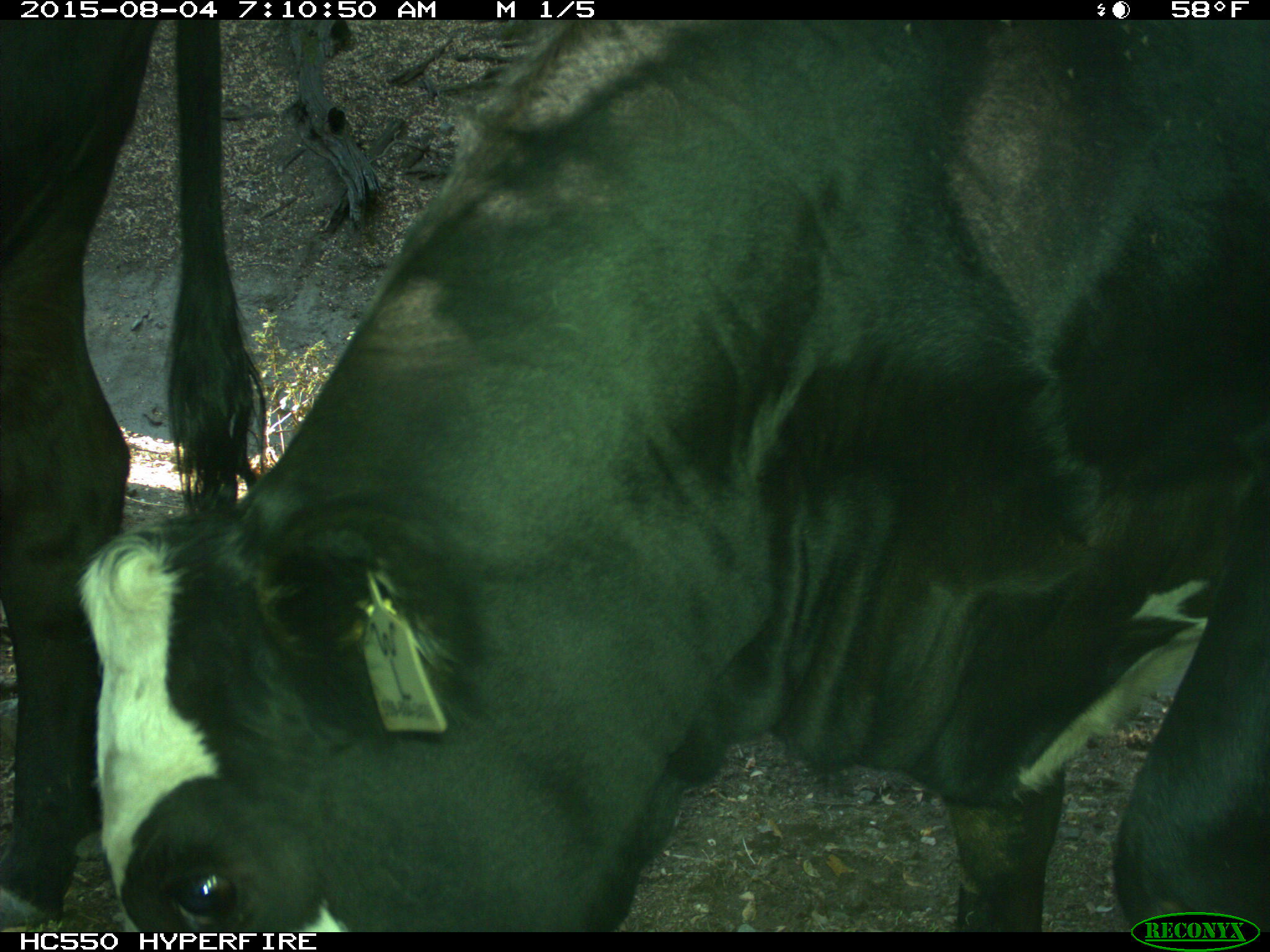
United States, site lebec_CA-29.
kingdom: Animalia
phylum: Chordata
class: Mammalia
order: Artiodactyla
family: Bovidae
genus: Bos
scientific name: Bos taurus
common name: domestic cow